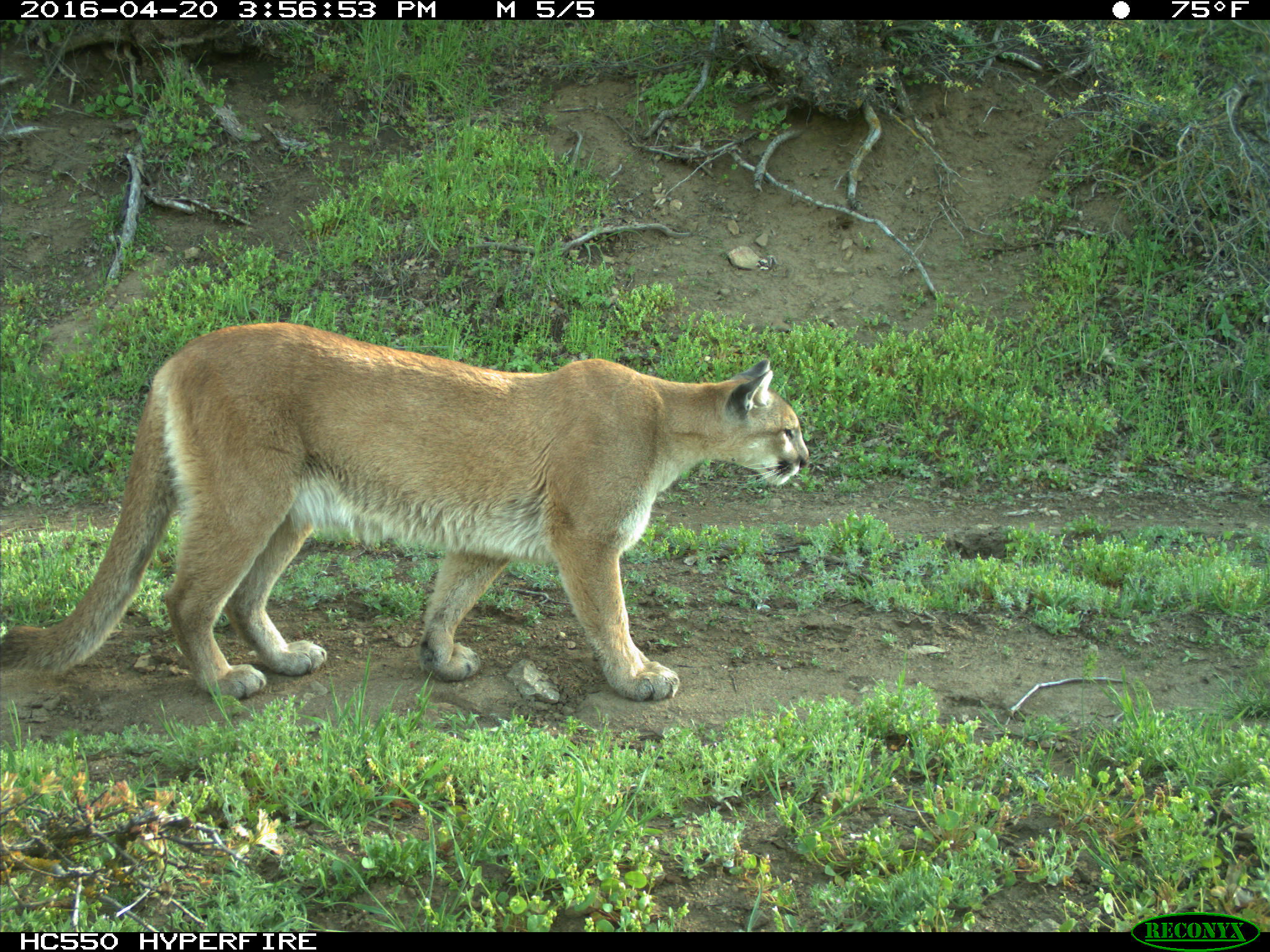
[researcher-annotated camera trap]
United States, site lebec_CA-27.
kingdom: Animalia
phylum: Chordata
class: Mammalia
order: Carnivora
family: Felidae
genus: Puma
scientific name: Puma concolor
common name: mountain lion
Puma concolor (mountain lion).